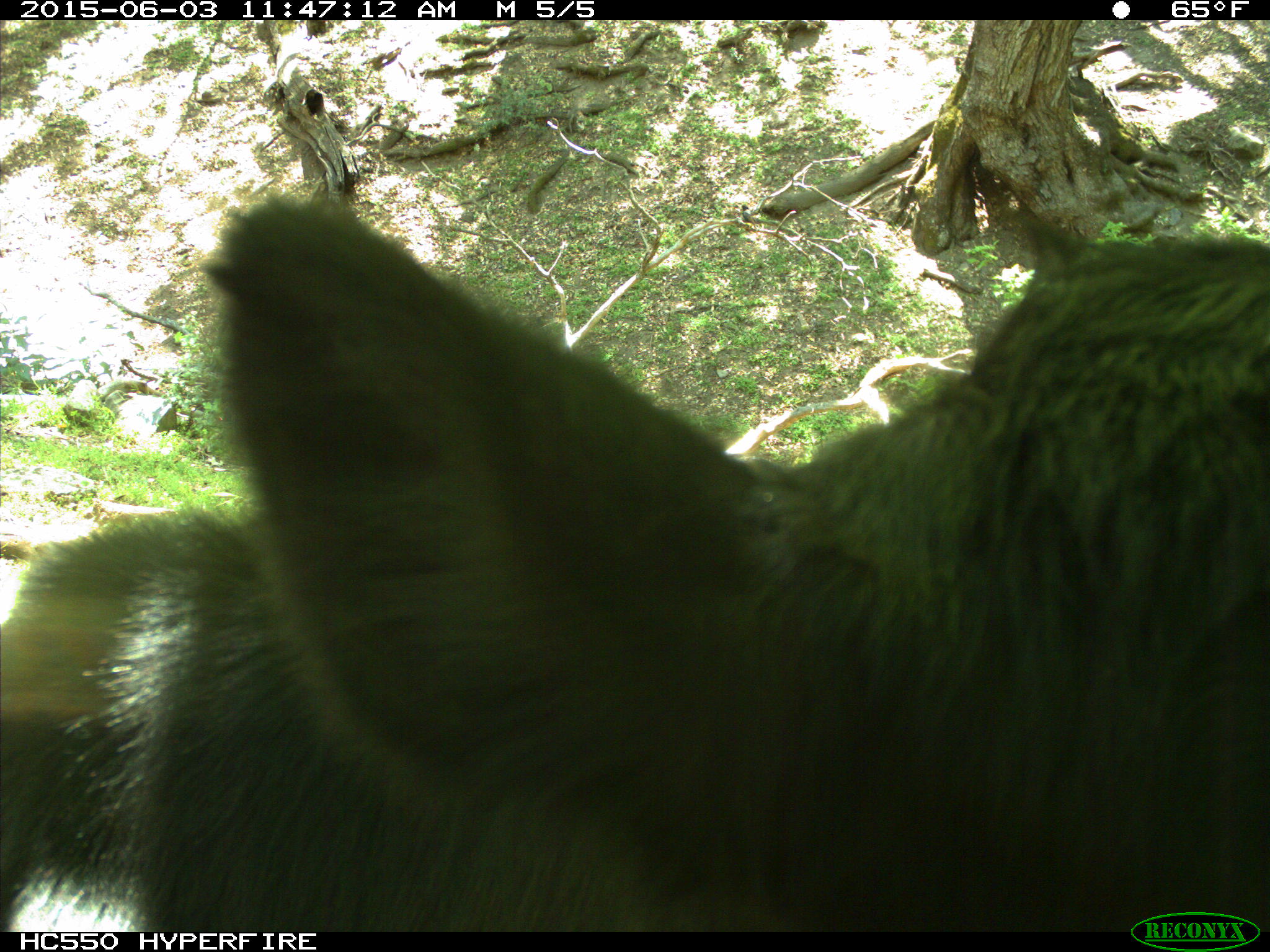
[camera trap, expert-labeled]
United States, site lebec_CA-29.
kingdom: Animalia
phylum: Chordata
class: Mammalia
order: Artiodactyla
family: Bovidae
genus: Bos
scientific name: Bos taurus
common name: domestic cow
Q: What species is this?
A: Bos taurus (domestic cow).